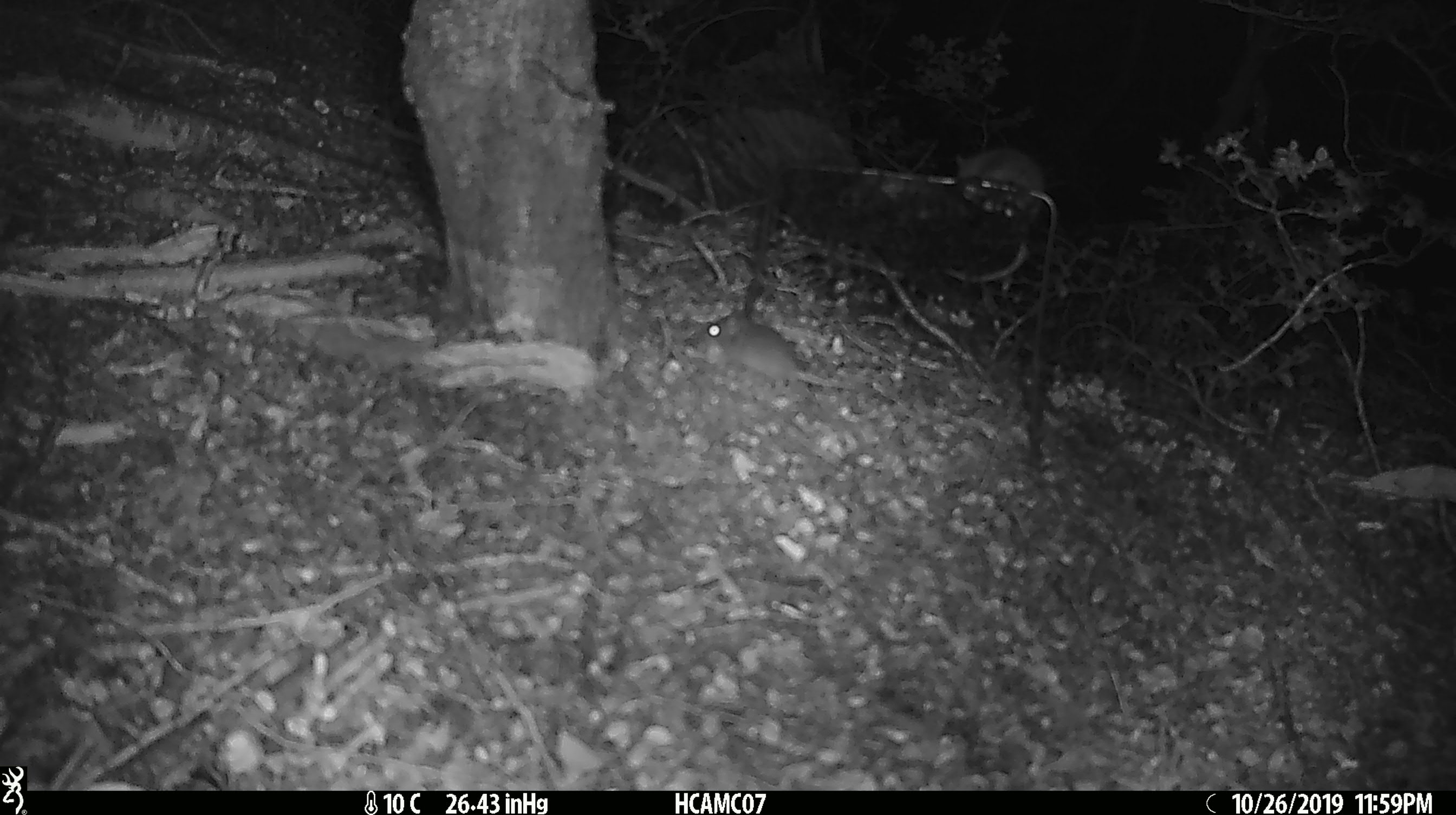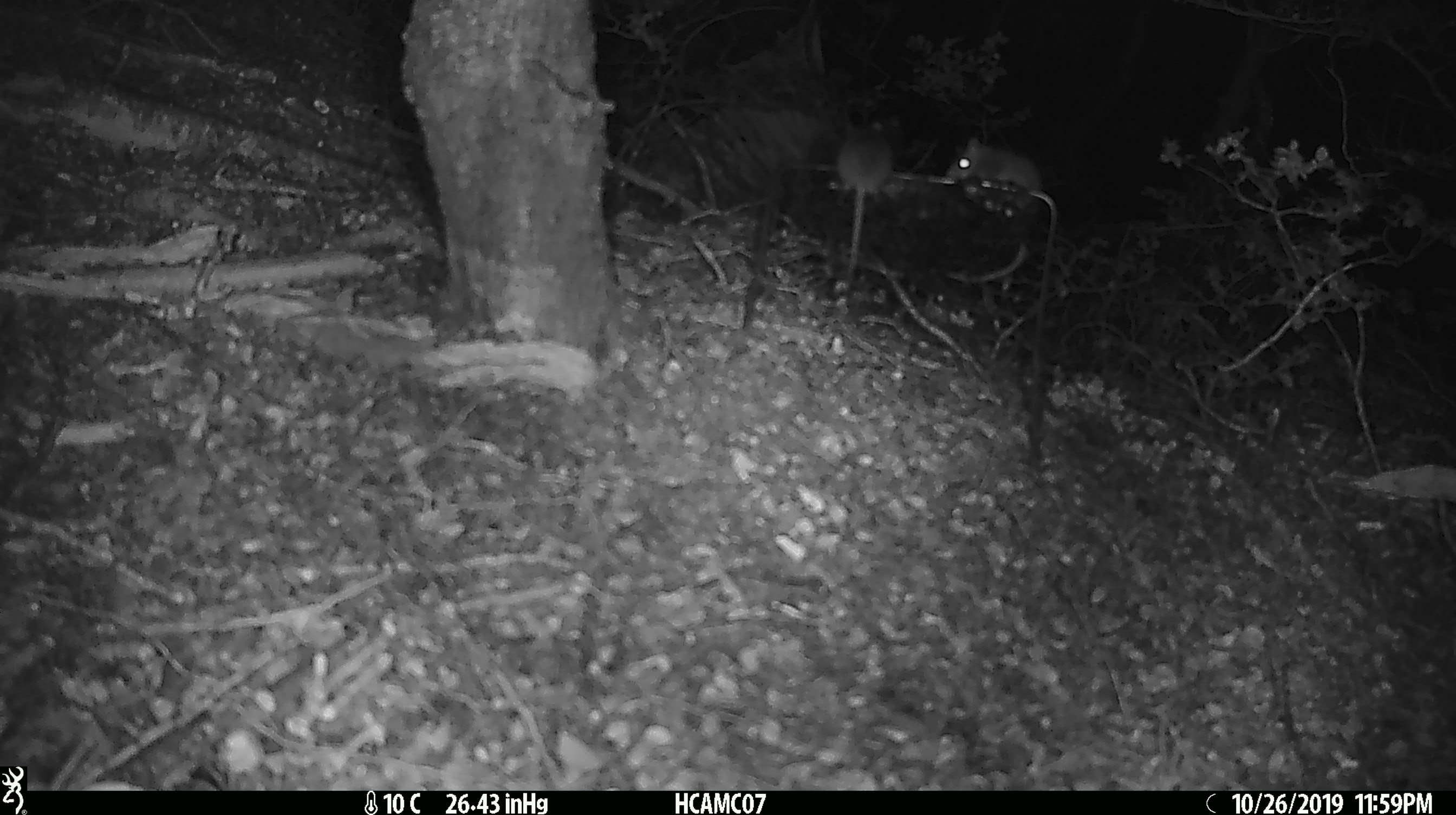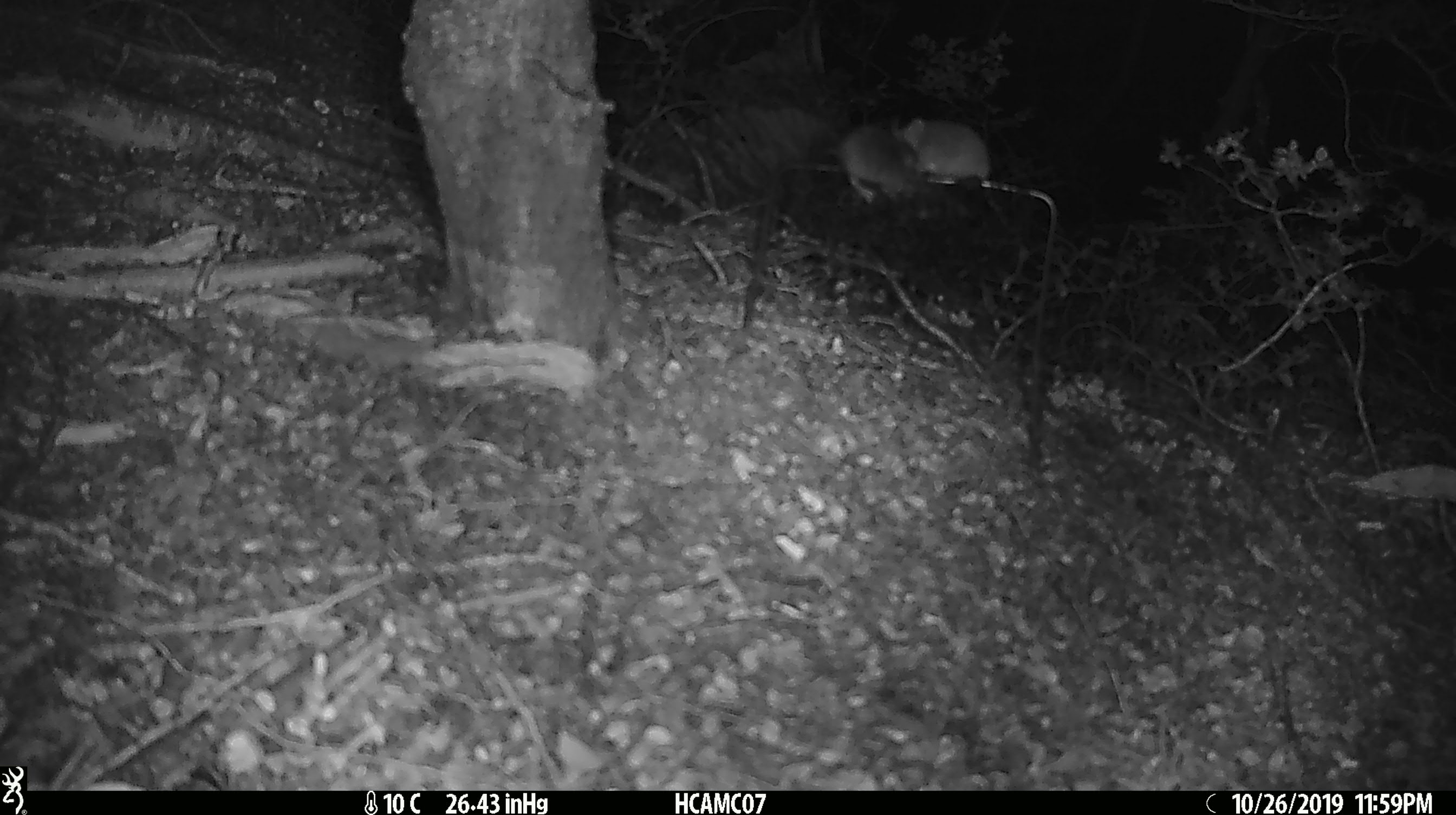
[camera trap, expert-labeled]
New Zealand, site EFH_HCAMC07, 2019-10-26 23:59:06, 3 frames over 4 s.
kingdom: Animalia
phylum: Chordata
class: Mammalia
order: Rodentia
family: Muridae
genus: Mus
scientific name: Mus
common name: mouse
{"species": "mouse (Mus)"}